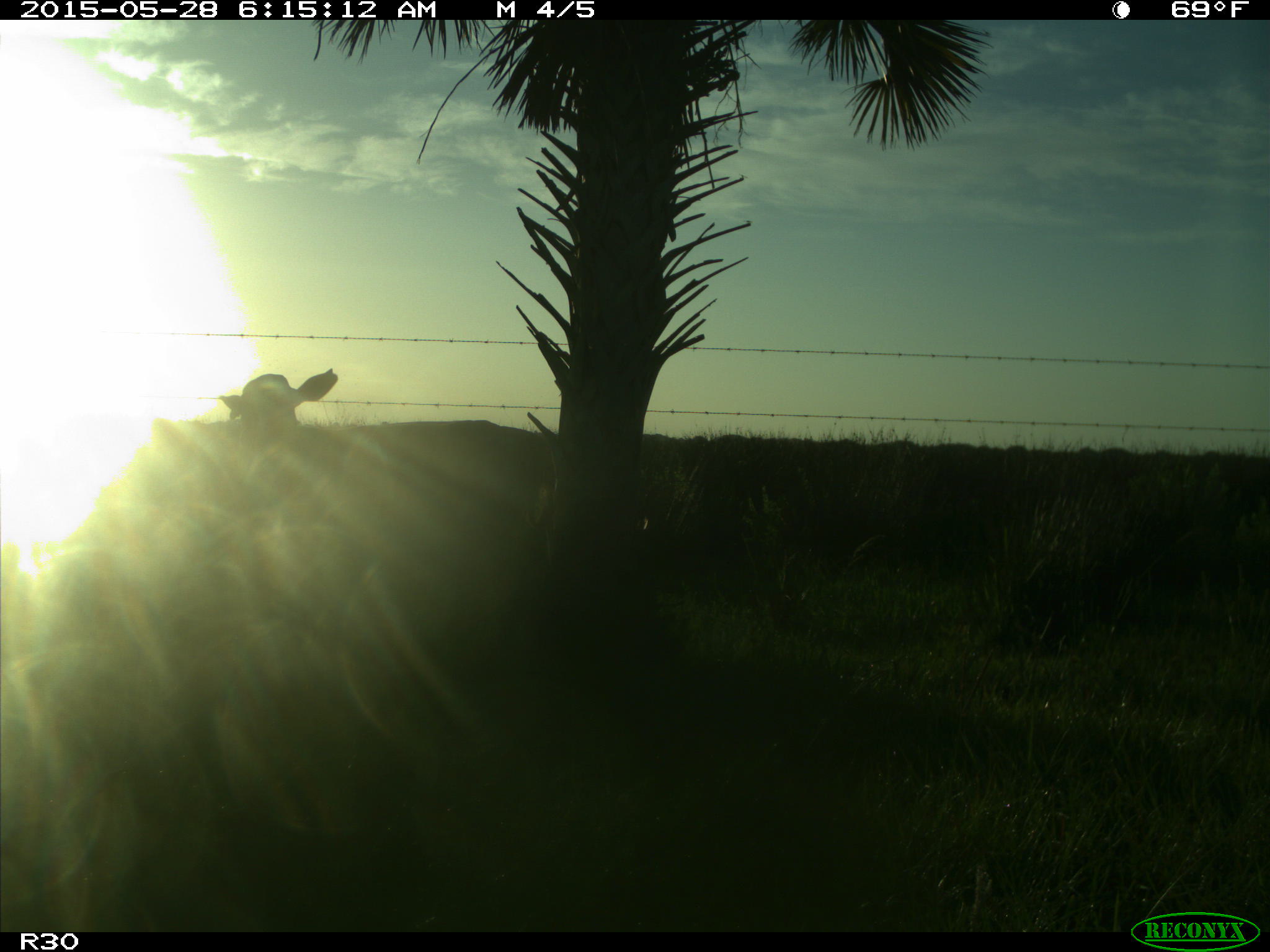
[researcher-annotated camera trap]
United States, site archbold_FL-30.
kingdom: Animalia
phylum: Chordata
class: Mammalia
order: Artiodactyla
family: Bovidae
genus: Bos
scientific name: Bos taurus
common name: domestic cow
Bos taurus (domestic cow).